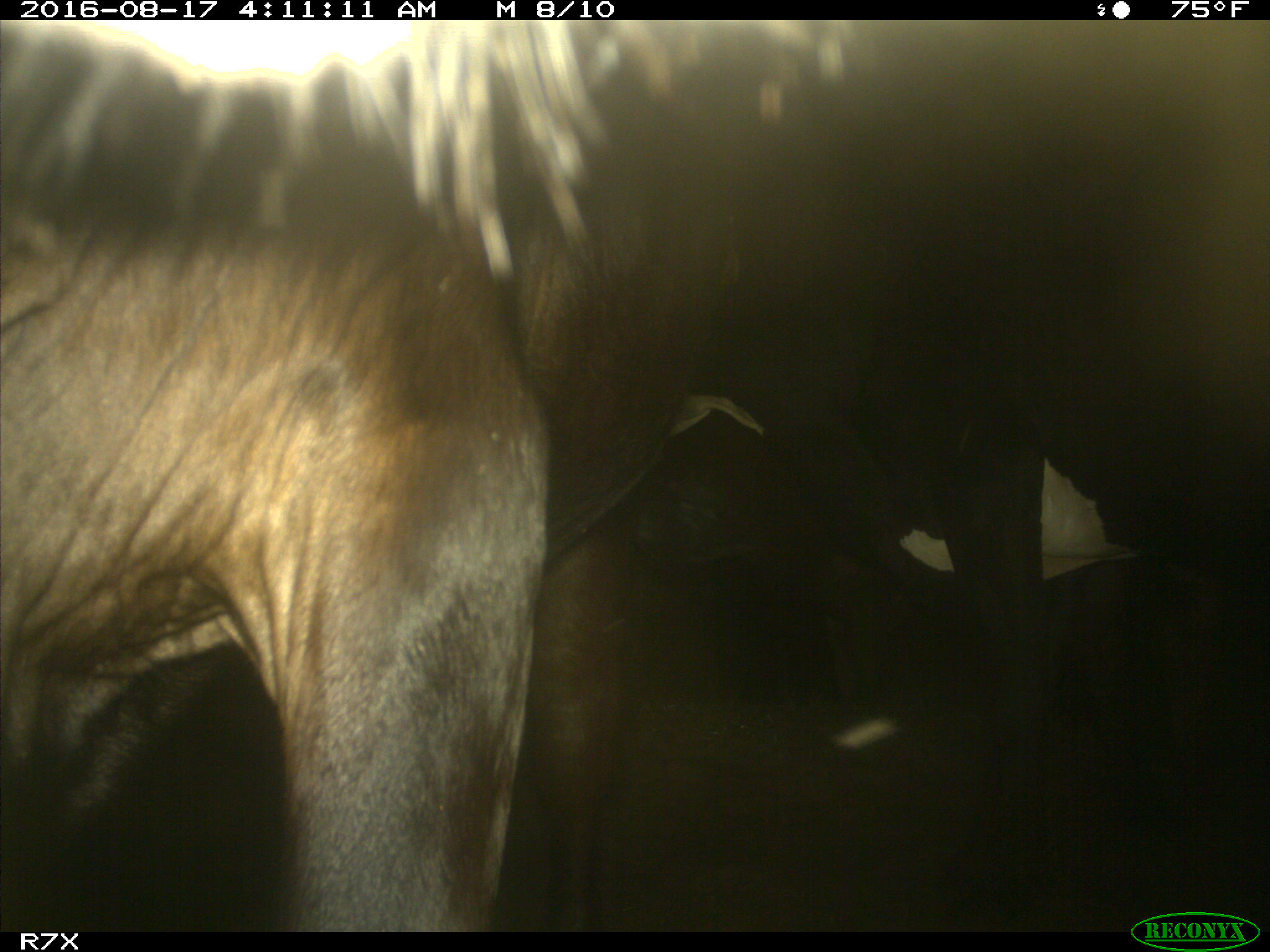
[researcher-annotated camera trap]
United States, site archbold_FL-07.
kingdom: Animalia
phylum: Chordata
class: Mammalia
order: Artiodactyla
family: Bovidae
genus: Bos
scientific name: Bos taurus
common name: domestic cow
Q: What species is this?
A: Bos taurus (domestic cow).